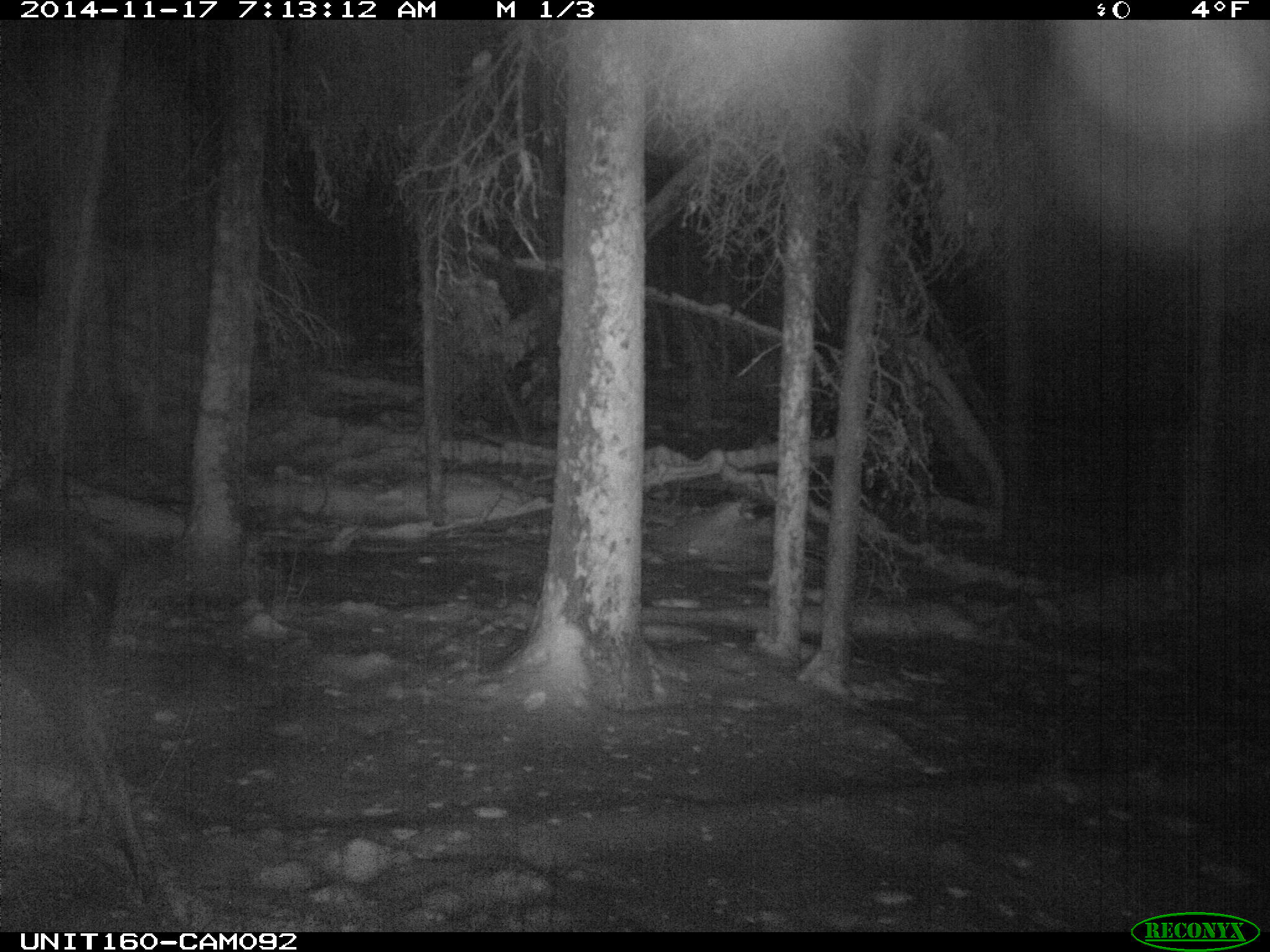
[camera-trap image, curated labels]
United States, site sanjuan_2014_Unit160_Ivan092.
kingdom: Animalia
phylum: Chordata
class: Mammalia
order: Artiodactyla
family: Cervidae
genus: Alces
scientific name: Alces alces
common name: moose